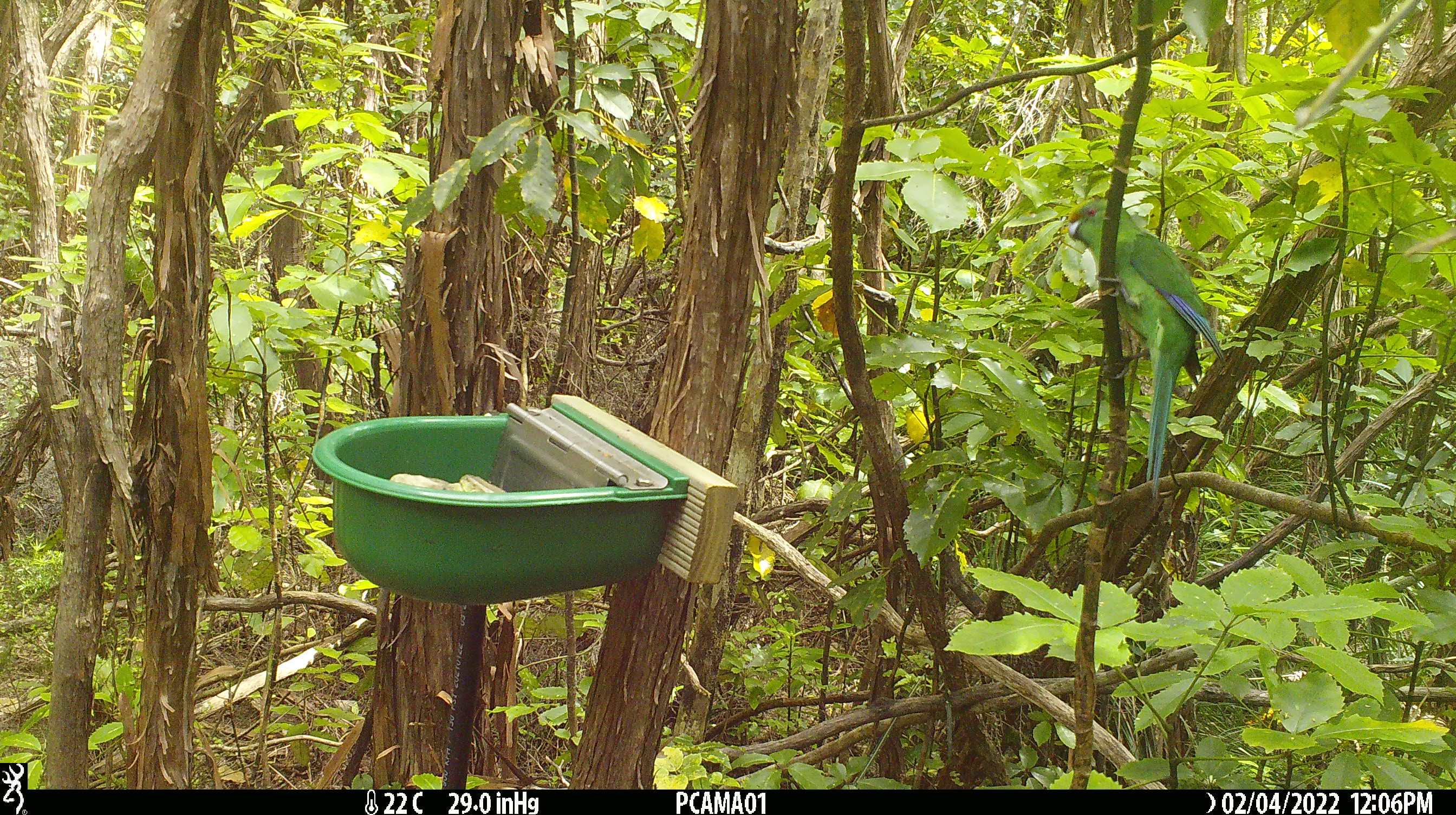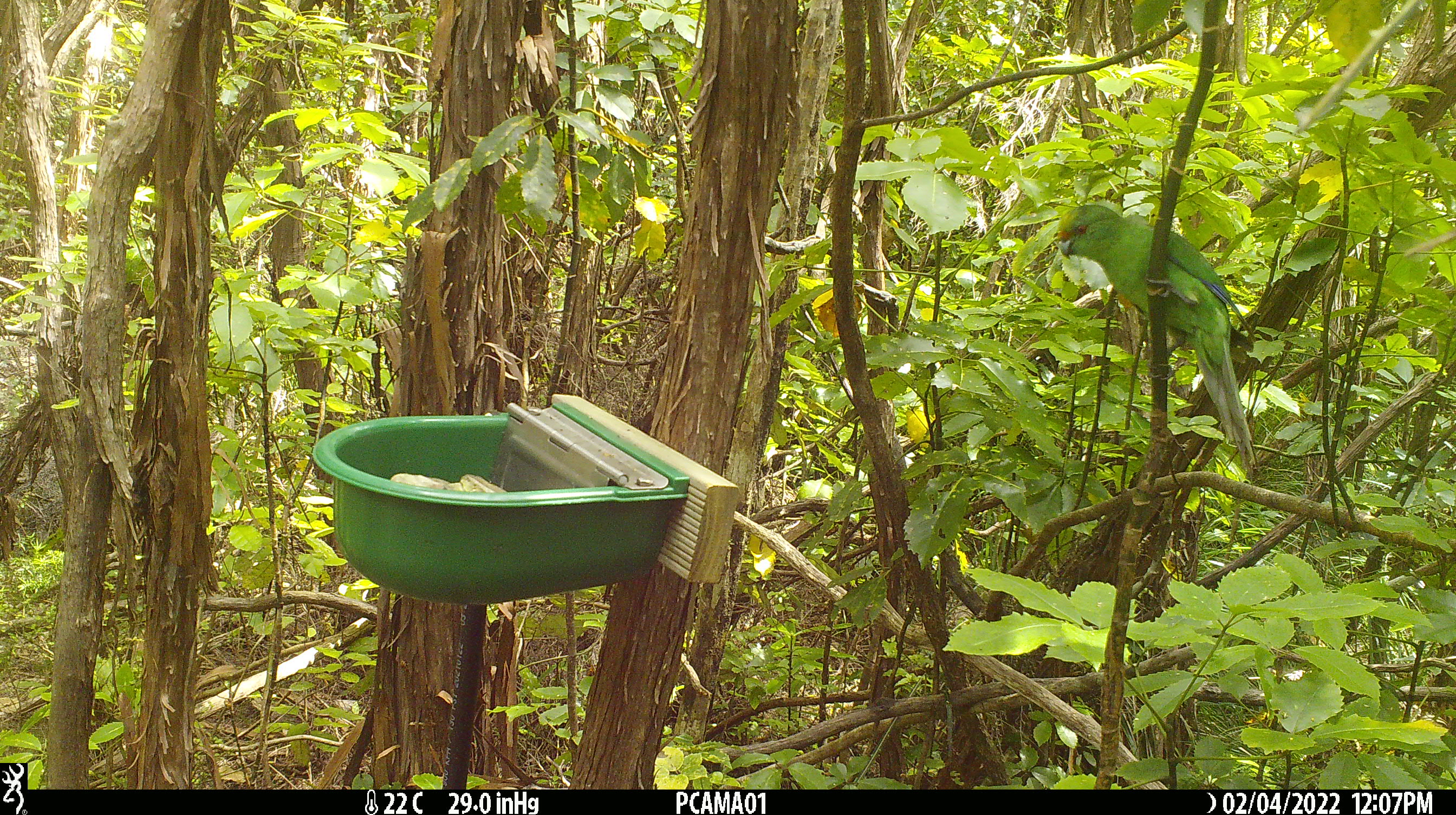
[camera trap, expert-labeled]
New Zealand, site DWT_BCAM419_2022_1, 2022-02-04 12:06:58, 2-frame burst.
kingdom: Animalia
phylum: Chordata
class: Aves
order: Psittaciformes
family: Psittaculidae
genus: Cyanoramphus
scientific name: Cyanoramphus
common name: parakeet